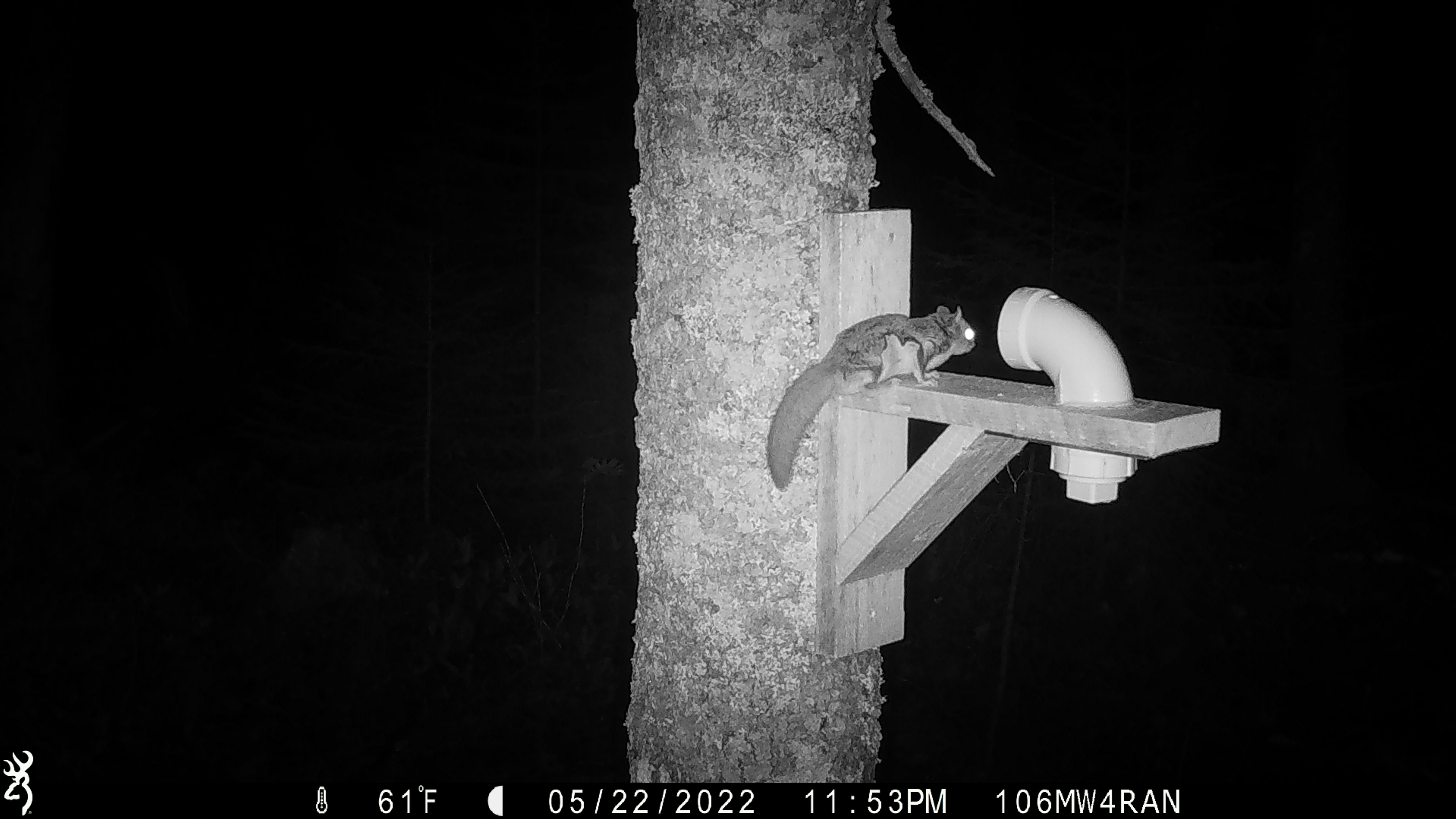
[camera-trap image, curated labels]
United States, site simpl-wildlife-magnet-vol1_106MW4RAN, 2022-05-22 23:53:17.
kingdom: Animalia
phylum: Chordata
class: Mammalia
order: Rodentia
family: Sciuridae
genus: Glaucomys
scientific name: Glaucomys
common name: flying squirrel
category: flying squirrel sp.